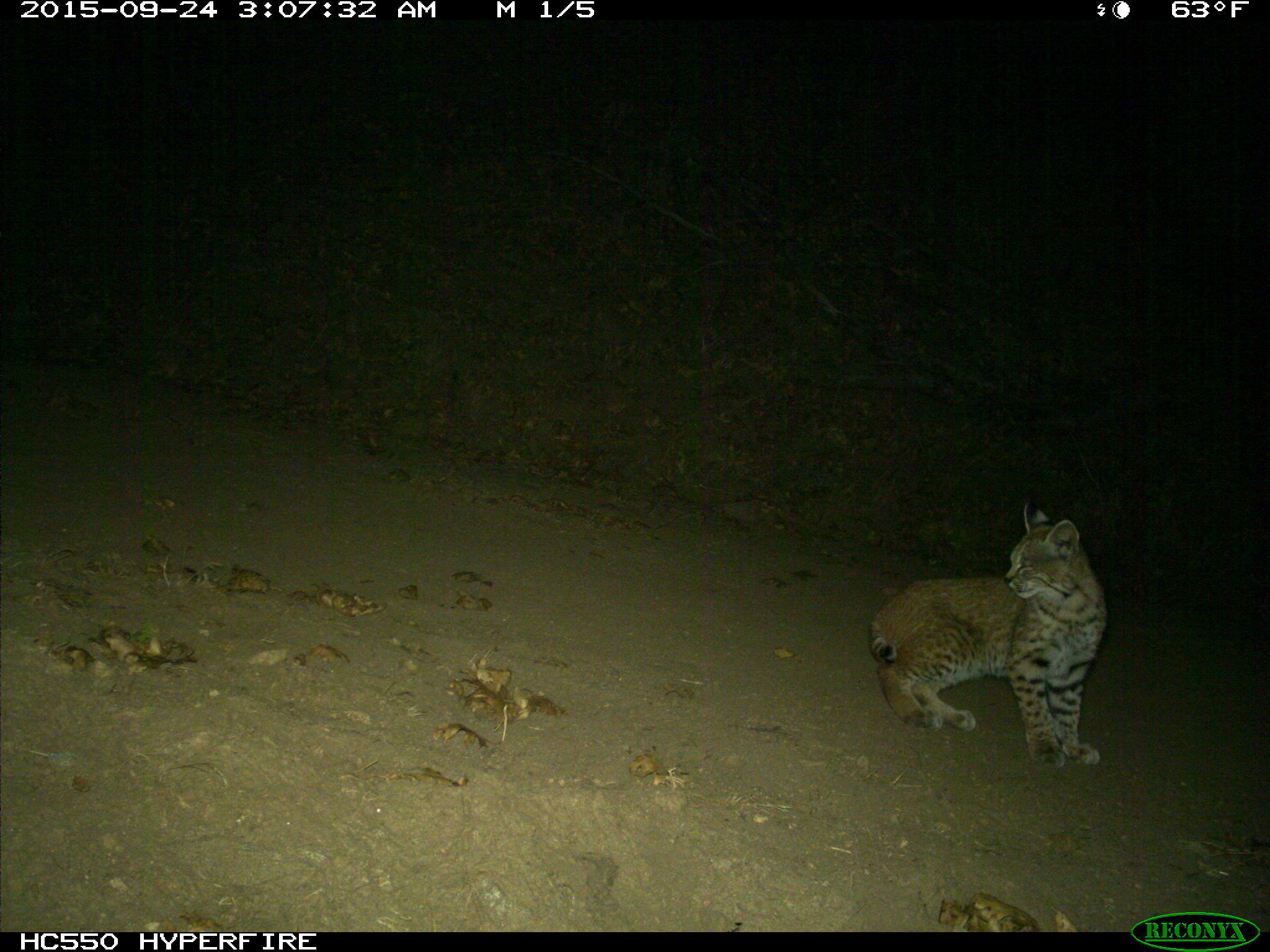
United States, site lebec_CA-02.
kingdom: Animalia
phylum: Chordata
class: Mammalia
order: Carnivora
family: Felidae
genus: Lynx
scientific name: Lynx rufus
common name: bobcat